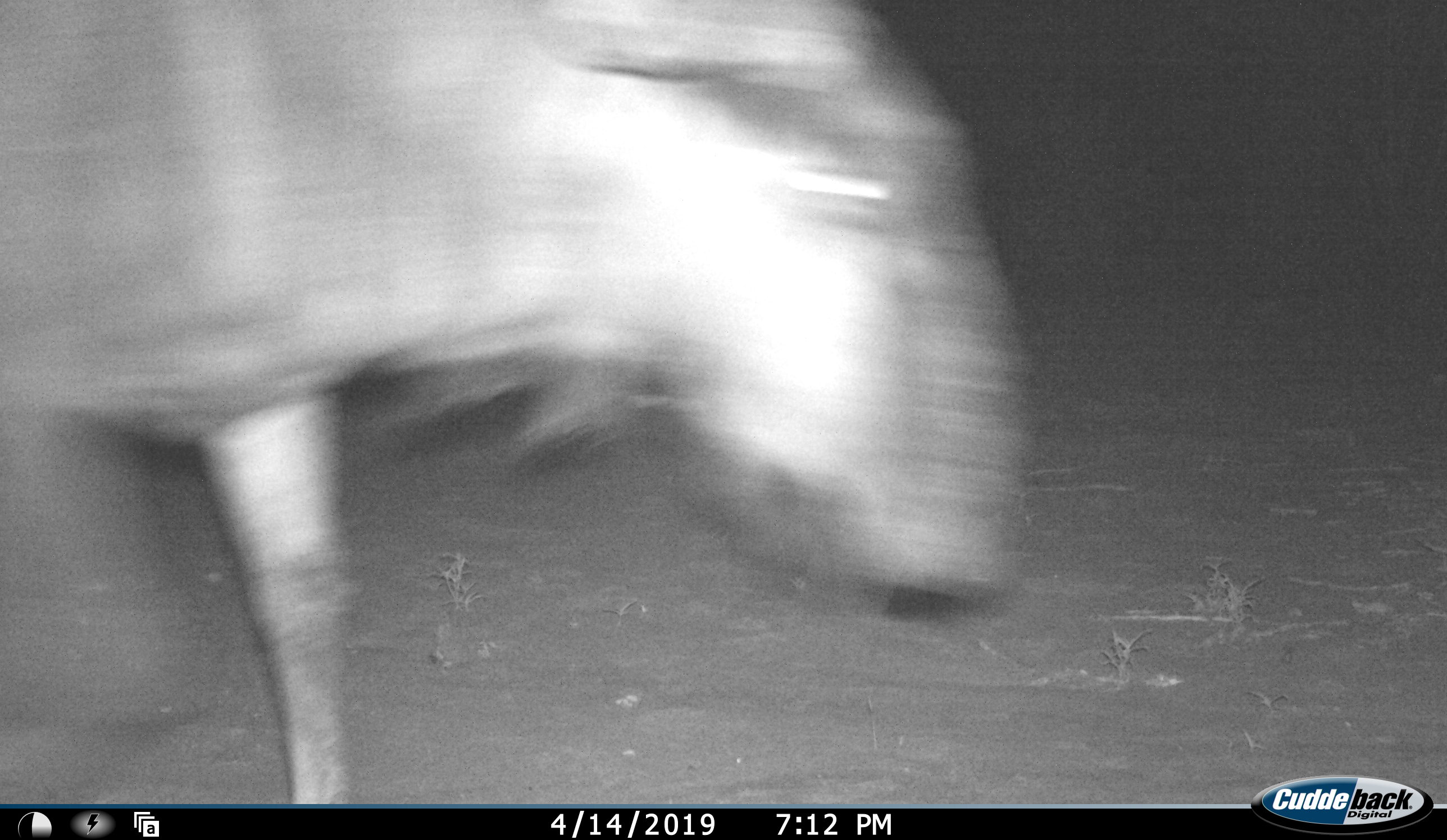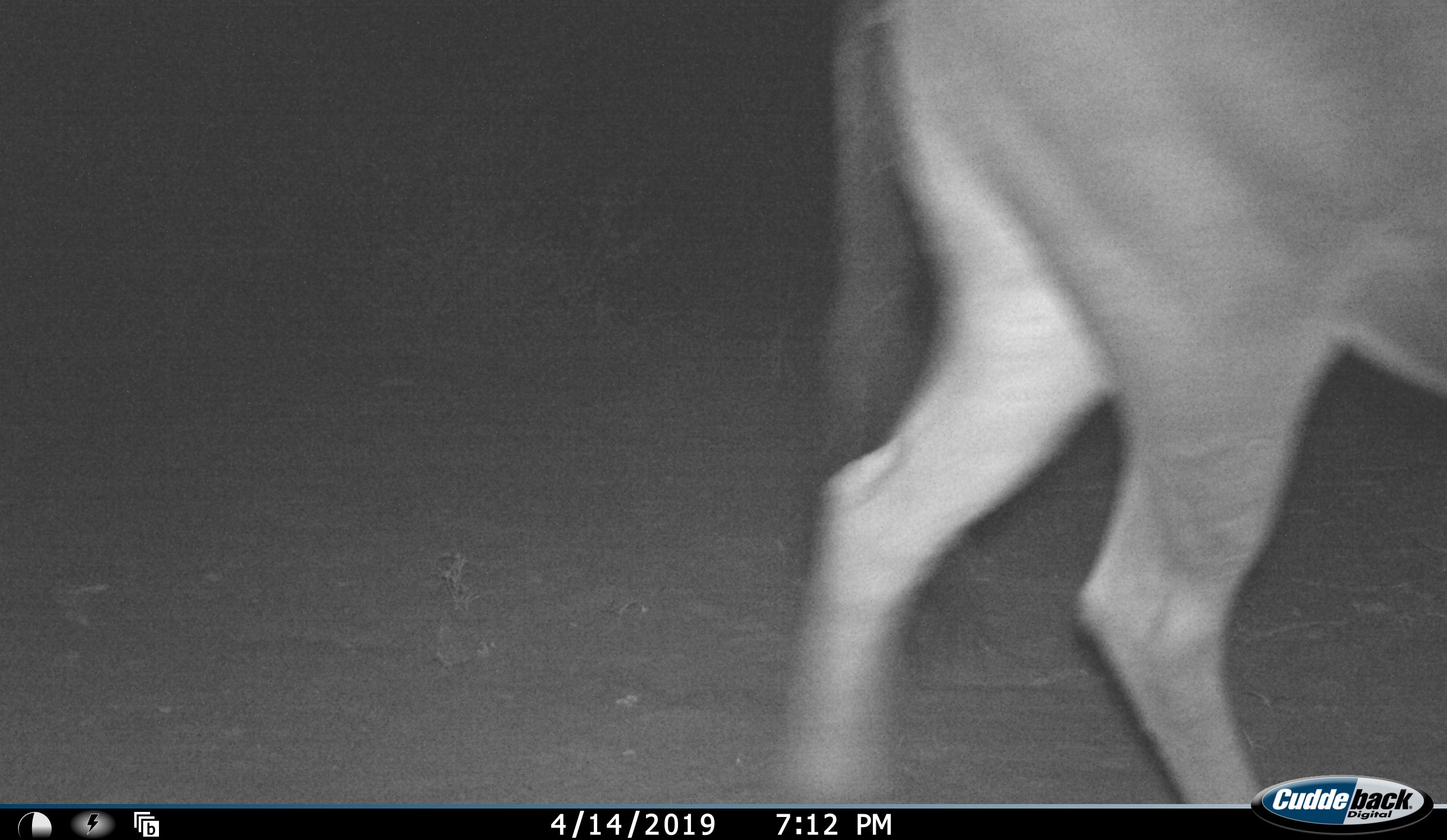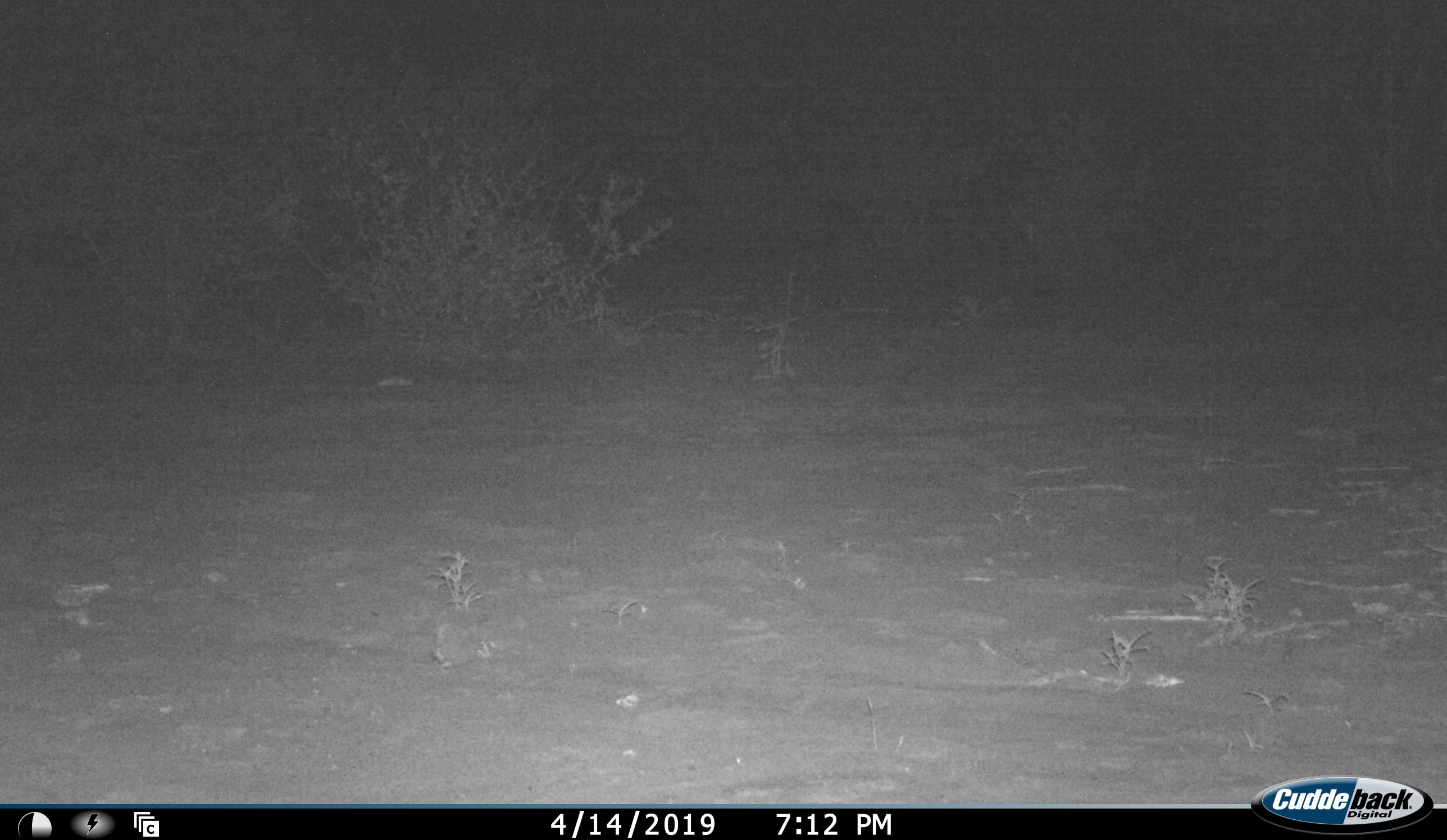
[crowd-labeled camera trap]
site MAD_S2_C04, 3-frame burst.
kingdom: Animalia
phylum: Chordata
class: Mammalia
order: Artiodactyla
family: Bovidae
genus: Connochaetes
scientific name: Connochaetes taurinus taurinus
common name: blue wildebeest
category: wildebeestblue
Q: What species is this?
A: Wildebeestblue (blue wildebeest) (Connochaetes taurinus taurinus).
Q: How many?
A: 1.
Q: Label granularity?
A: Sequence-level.